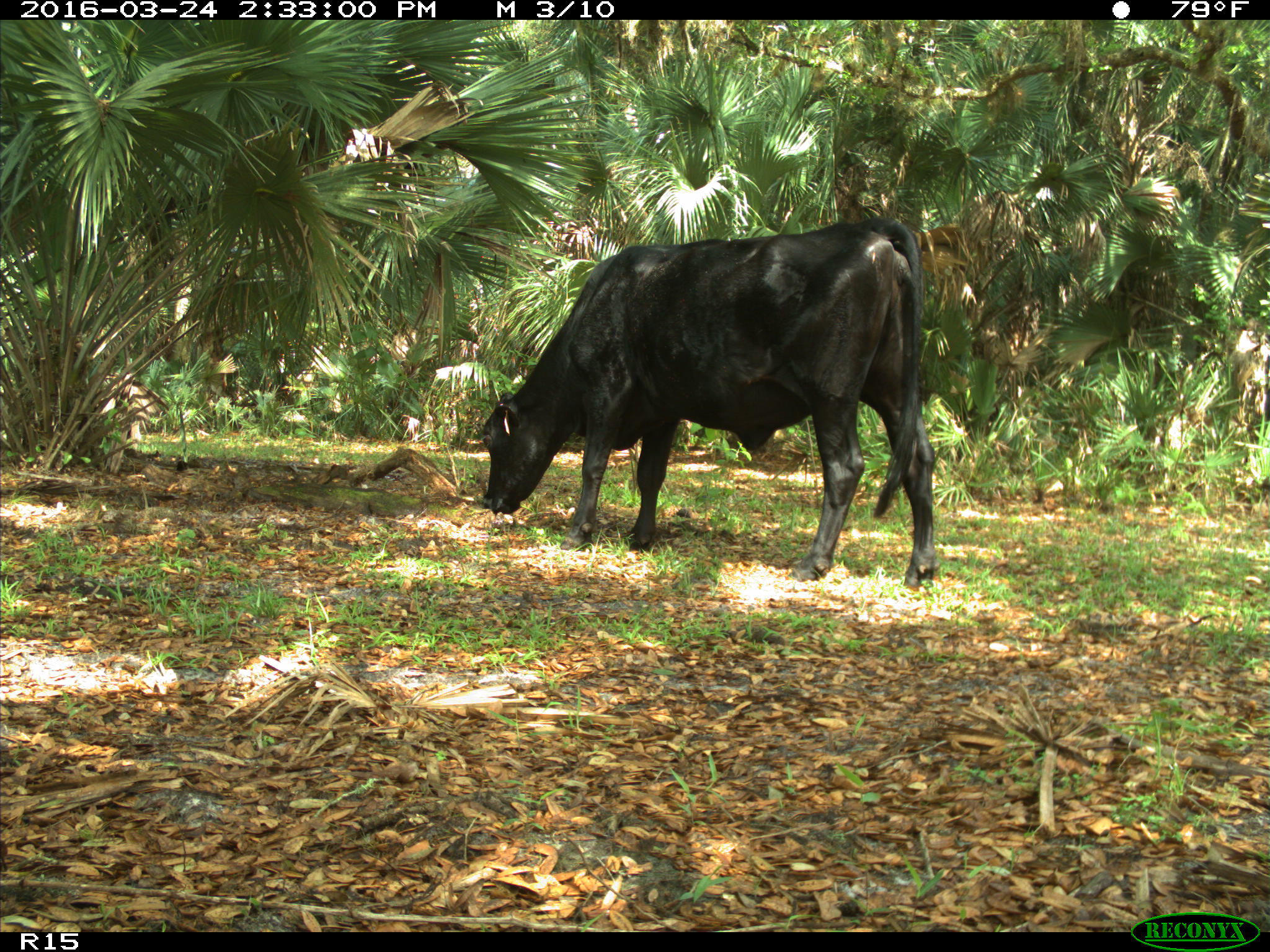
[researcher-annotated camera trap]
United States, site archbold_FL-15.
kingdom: Animalia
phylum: Chordata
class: Mammalia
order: Artiodactyla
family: Bovidae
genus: Bos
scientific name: Bos taurus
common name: domestic cow